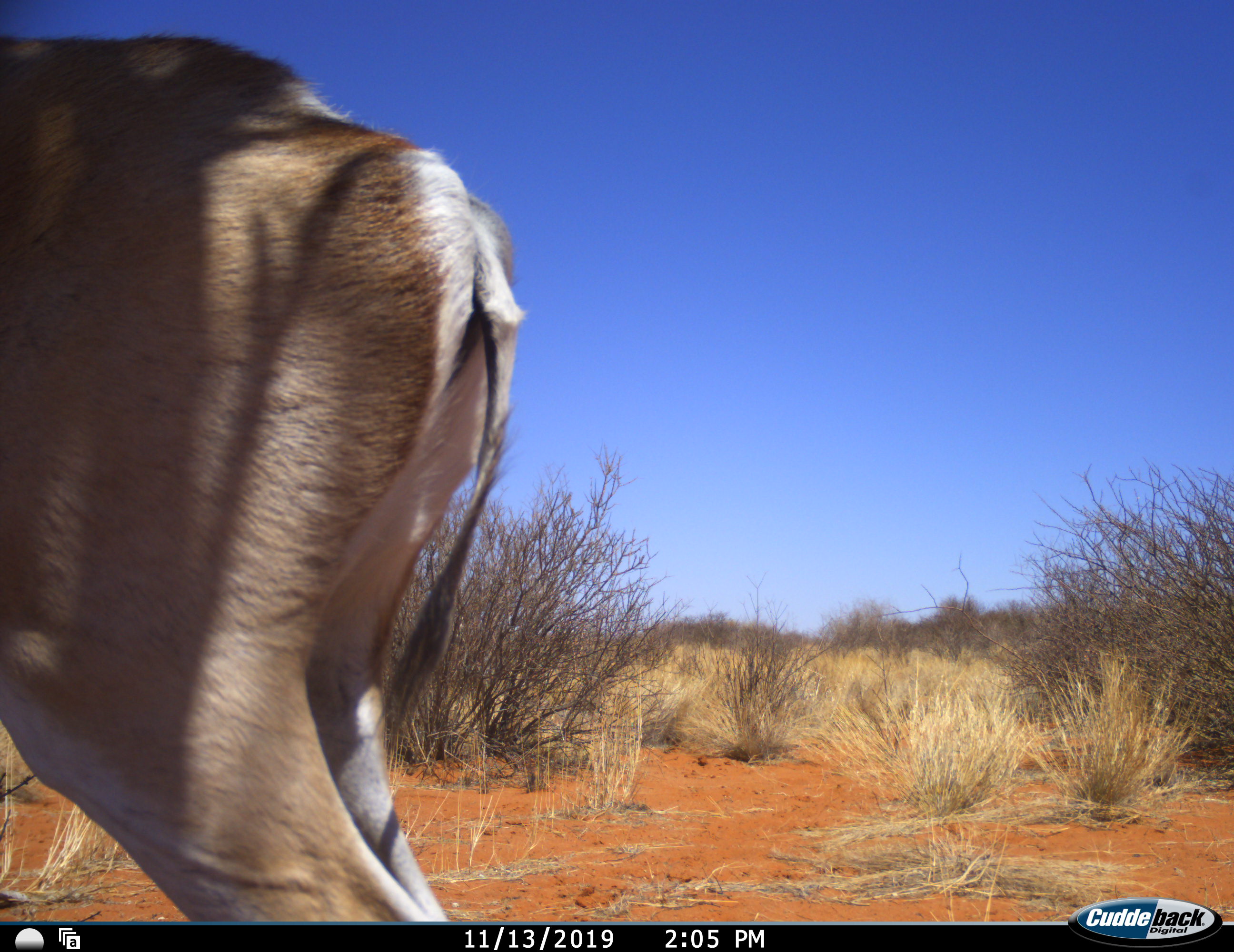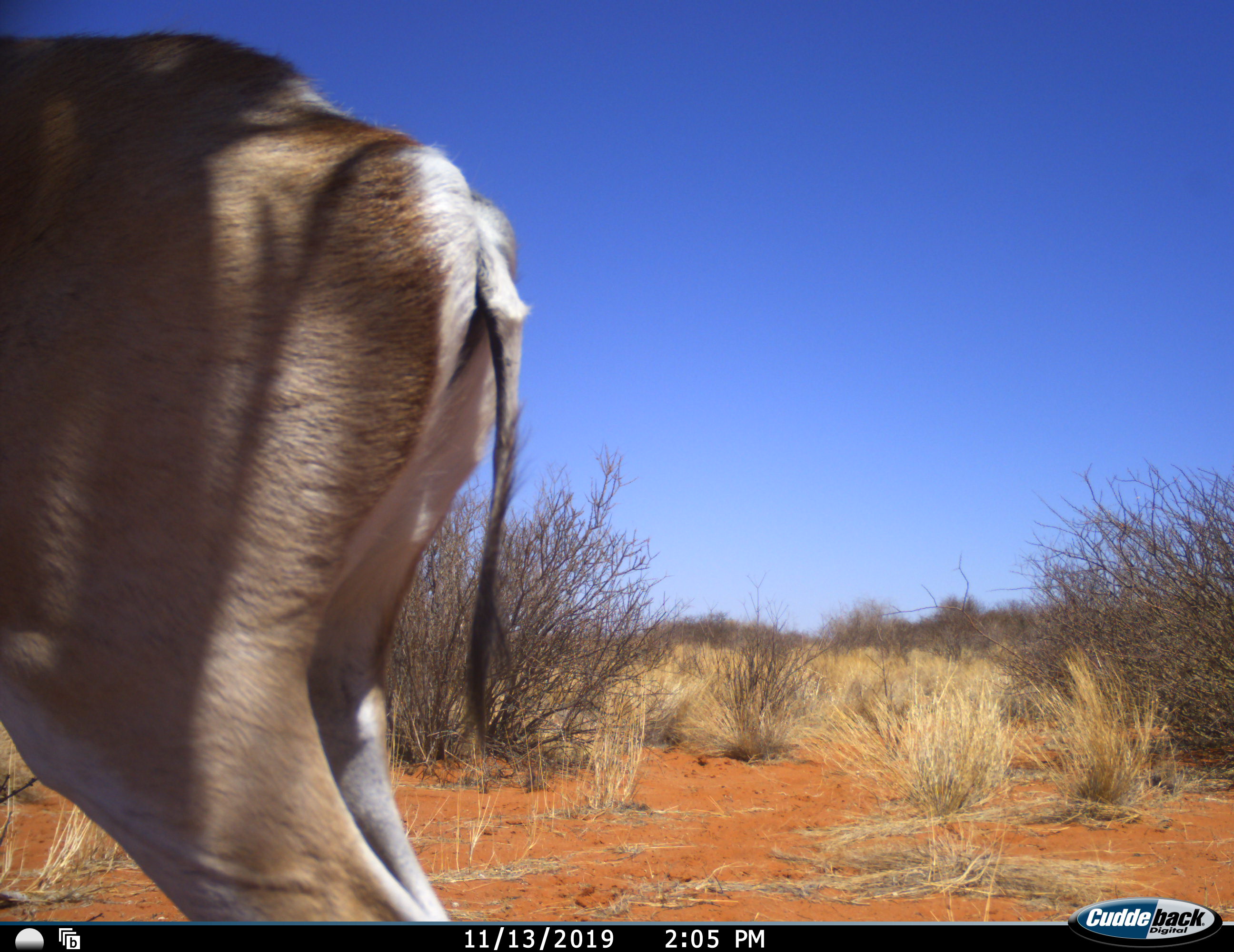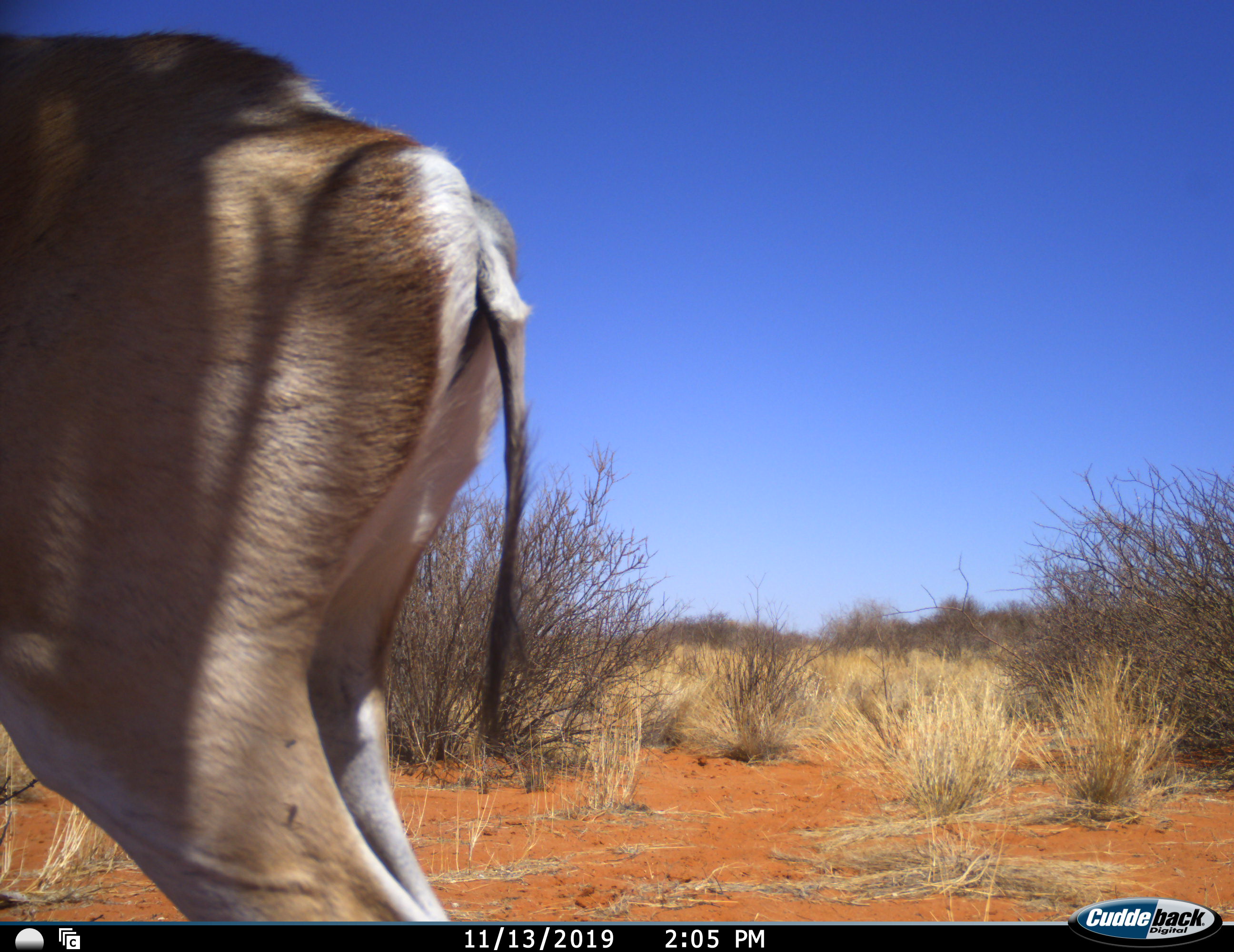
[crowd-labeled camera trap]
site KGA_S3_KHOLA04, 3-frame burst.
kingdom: Animalia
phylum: Chordata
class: Mammalia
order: Artiodactyla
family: Bovidae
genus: Antidorcas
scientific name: Antidorcas marsupialis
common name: springbok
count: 1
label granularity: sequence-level